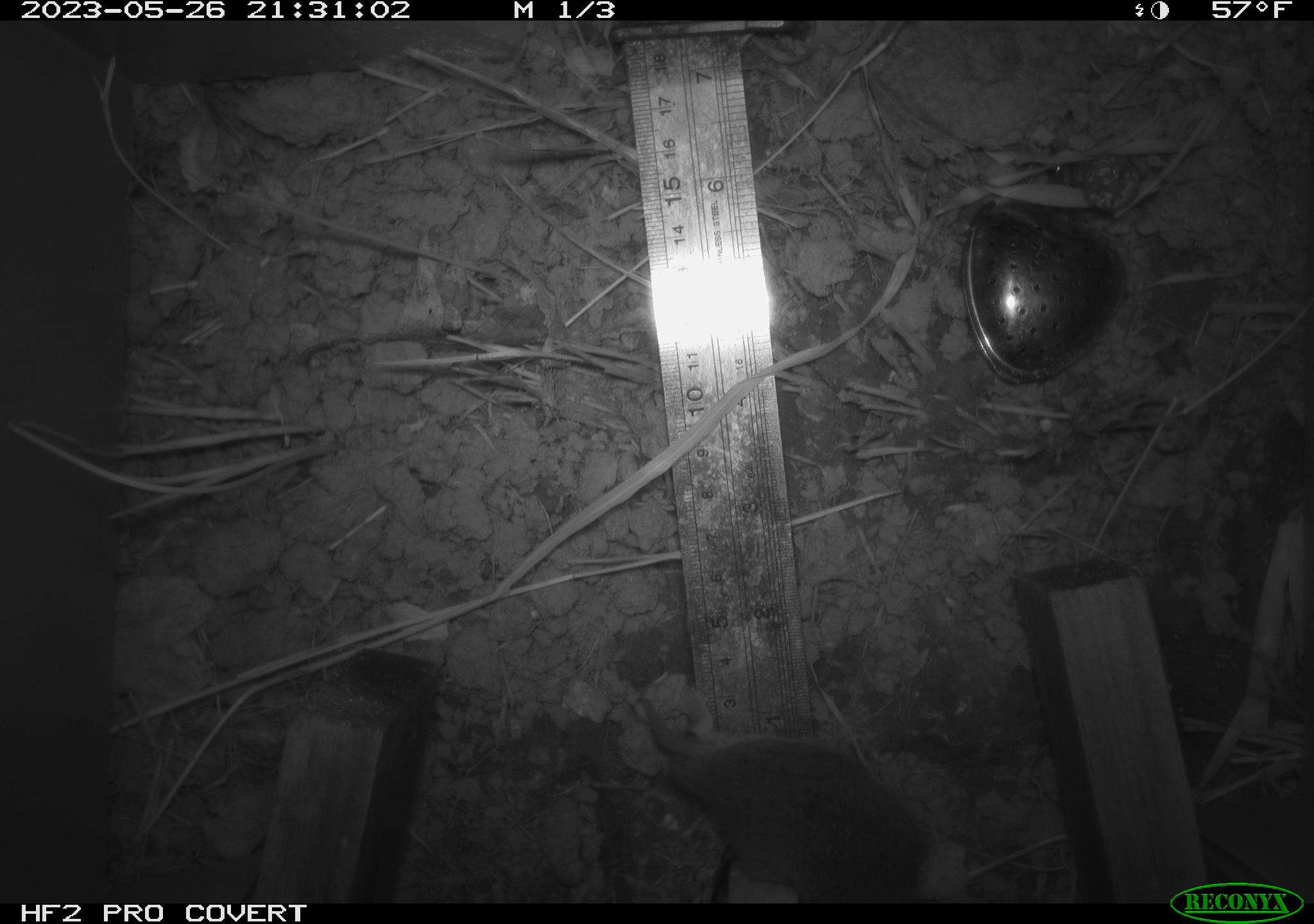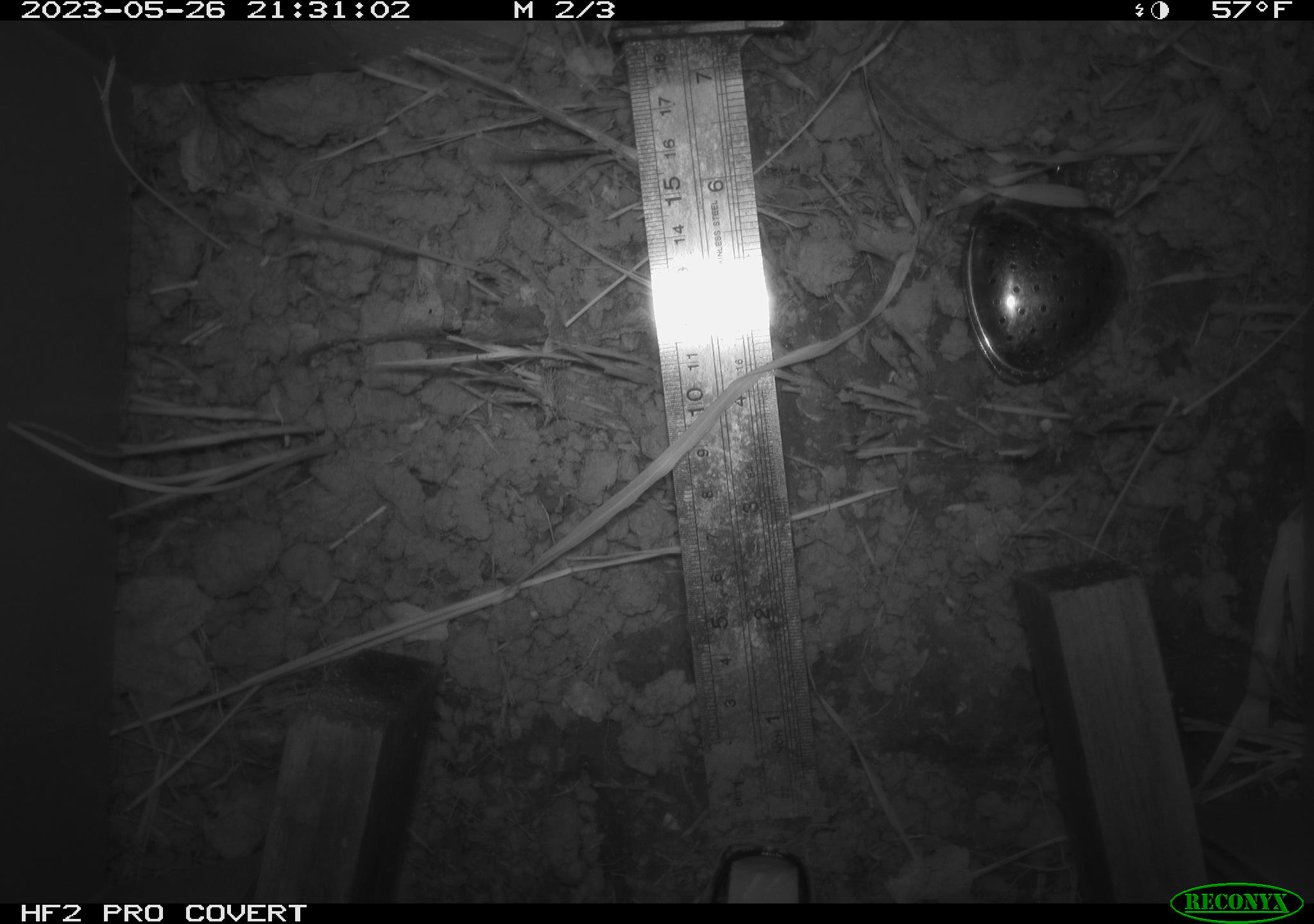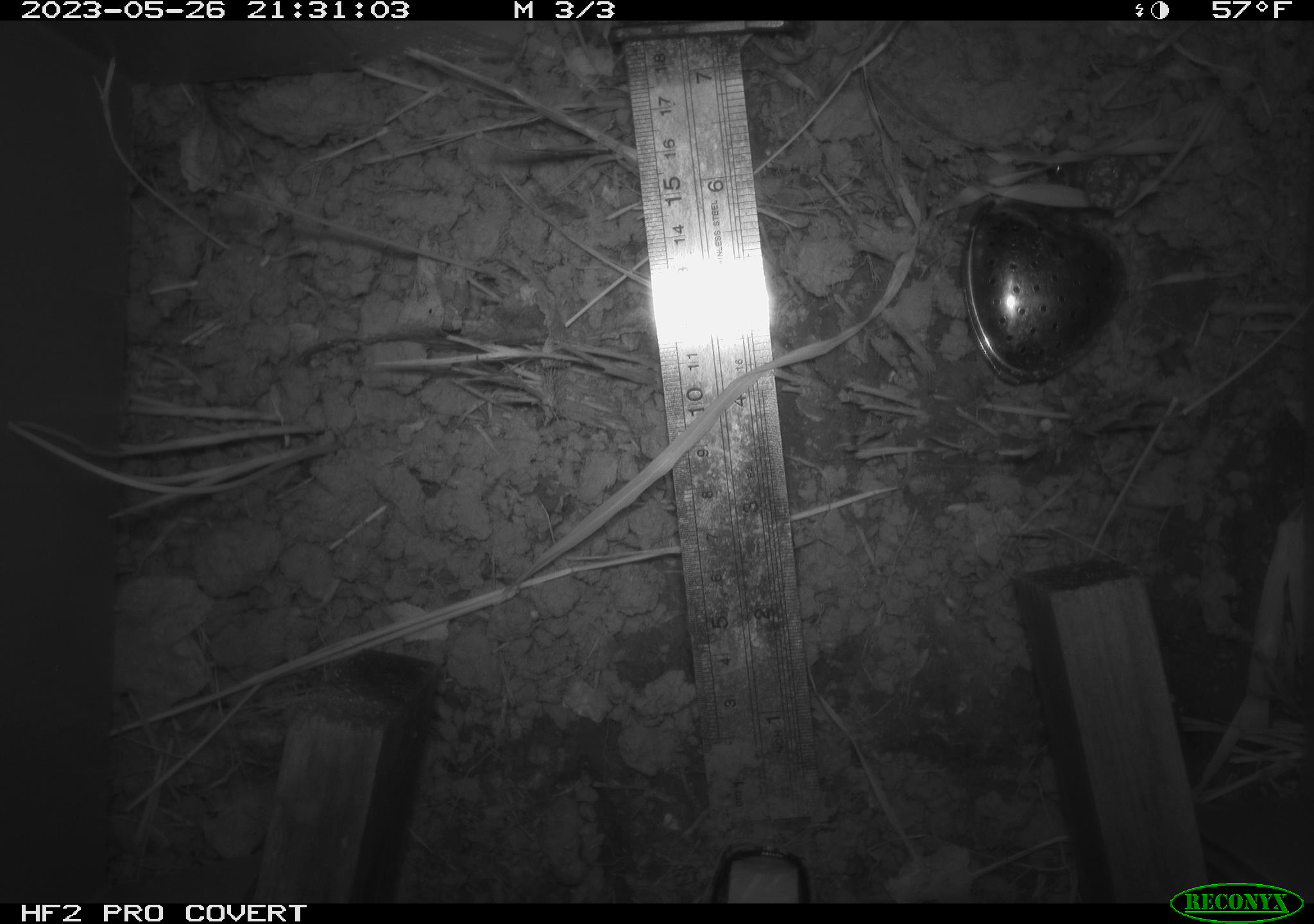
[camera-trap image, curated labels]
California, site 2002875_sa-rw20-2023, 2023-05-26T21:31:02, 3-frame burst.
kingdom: Animalia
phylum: Chordata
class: Mammalia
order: Rodentia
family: Cricetidae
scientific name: Arvicolinae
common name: voles, lemmings, and muskrats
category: arvicolinae subfamily